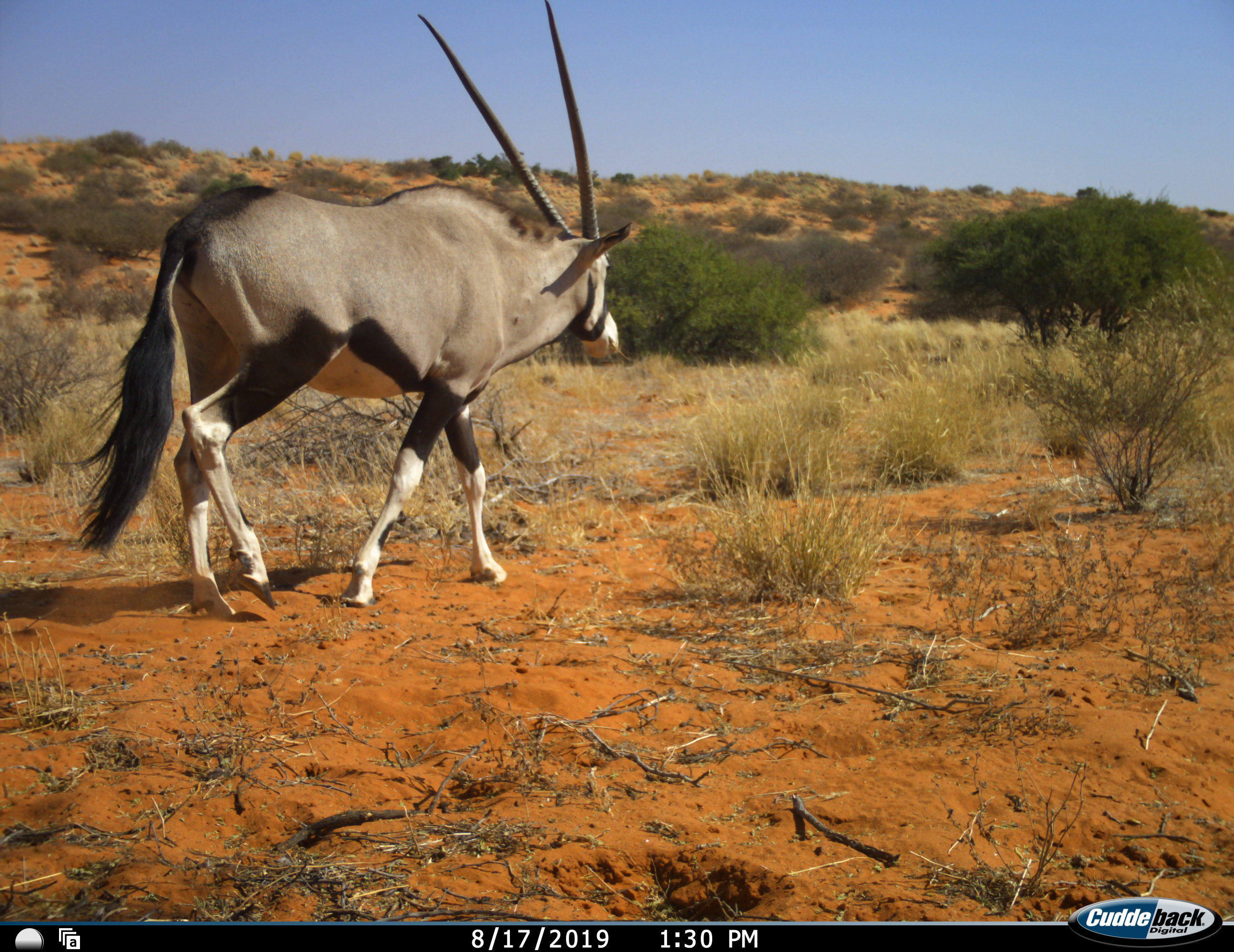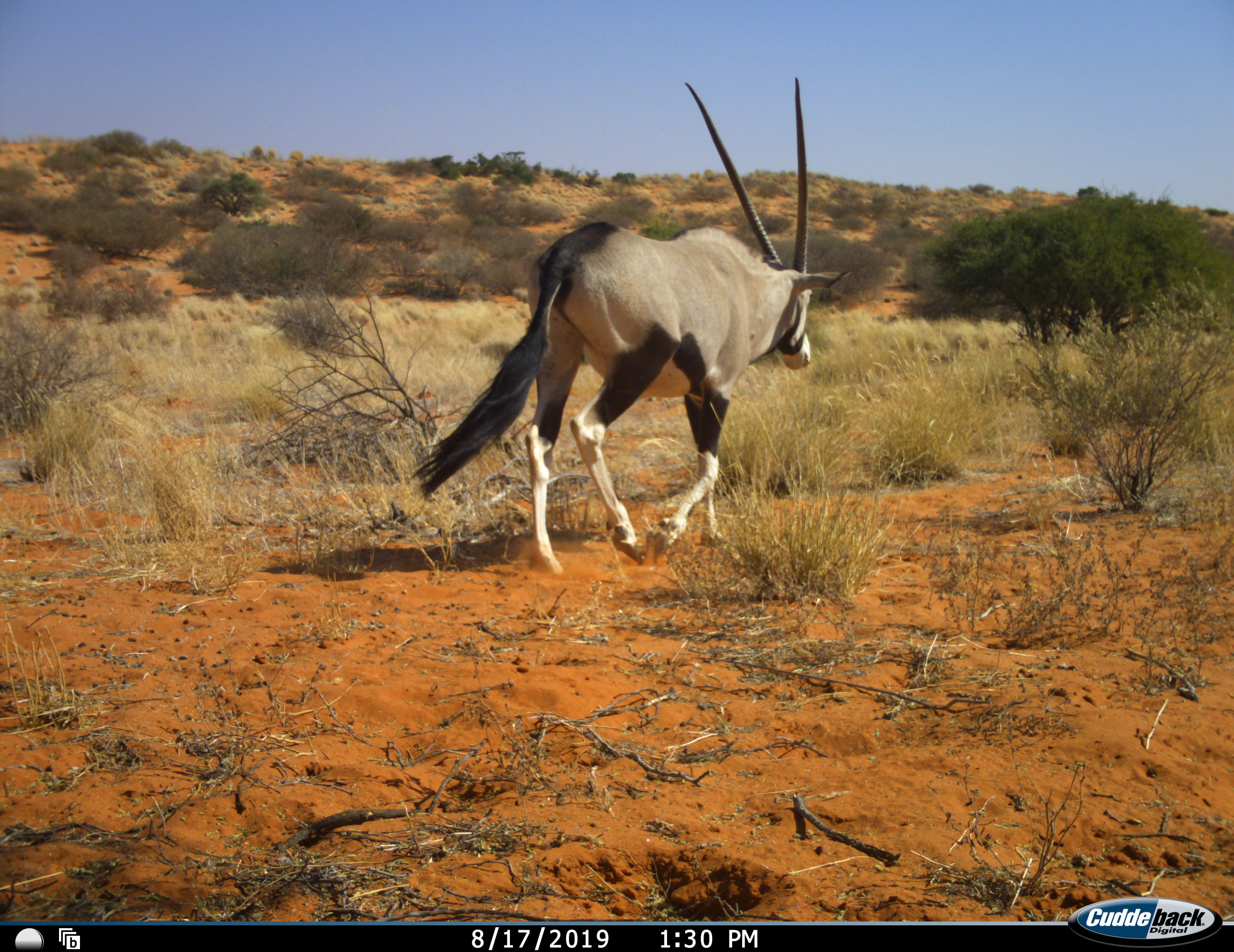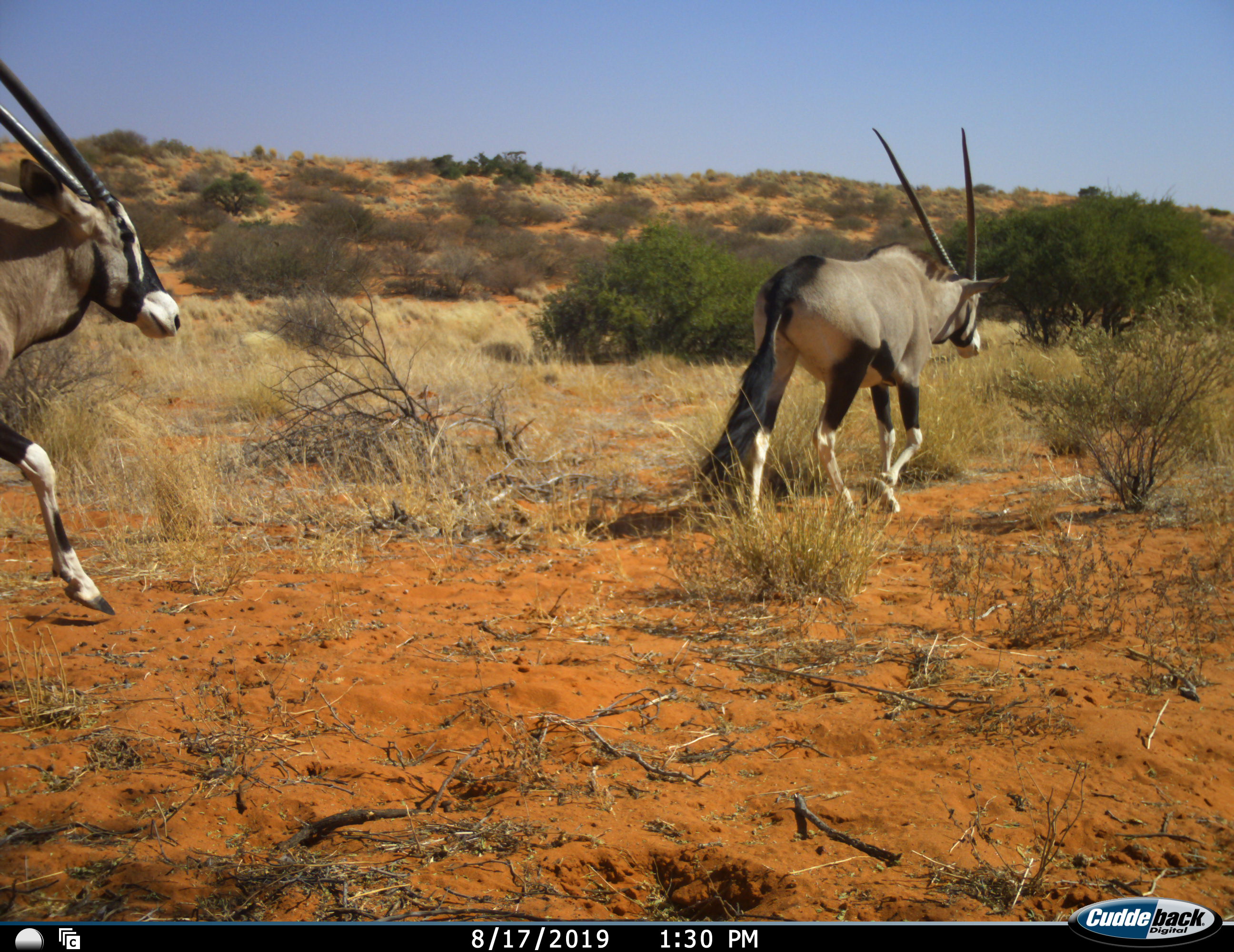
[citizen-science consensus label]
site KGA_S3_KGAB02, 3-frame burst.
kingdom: Animalia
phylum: Chordata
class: Mammalia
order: Artiodactyla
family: Bovidae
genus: Oryx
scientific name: Oryx gazella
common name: gemsbok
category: oryx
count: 2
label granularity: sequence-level